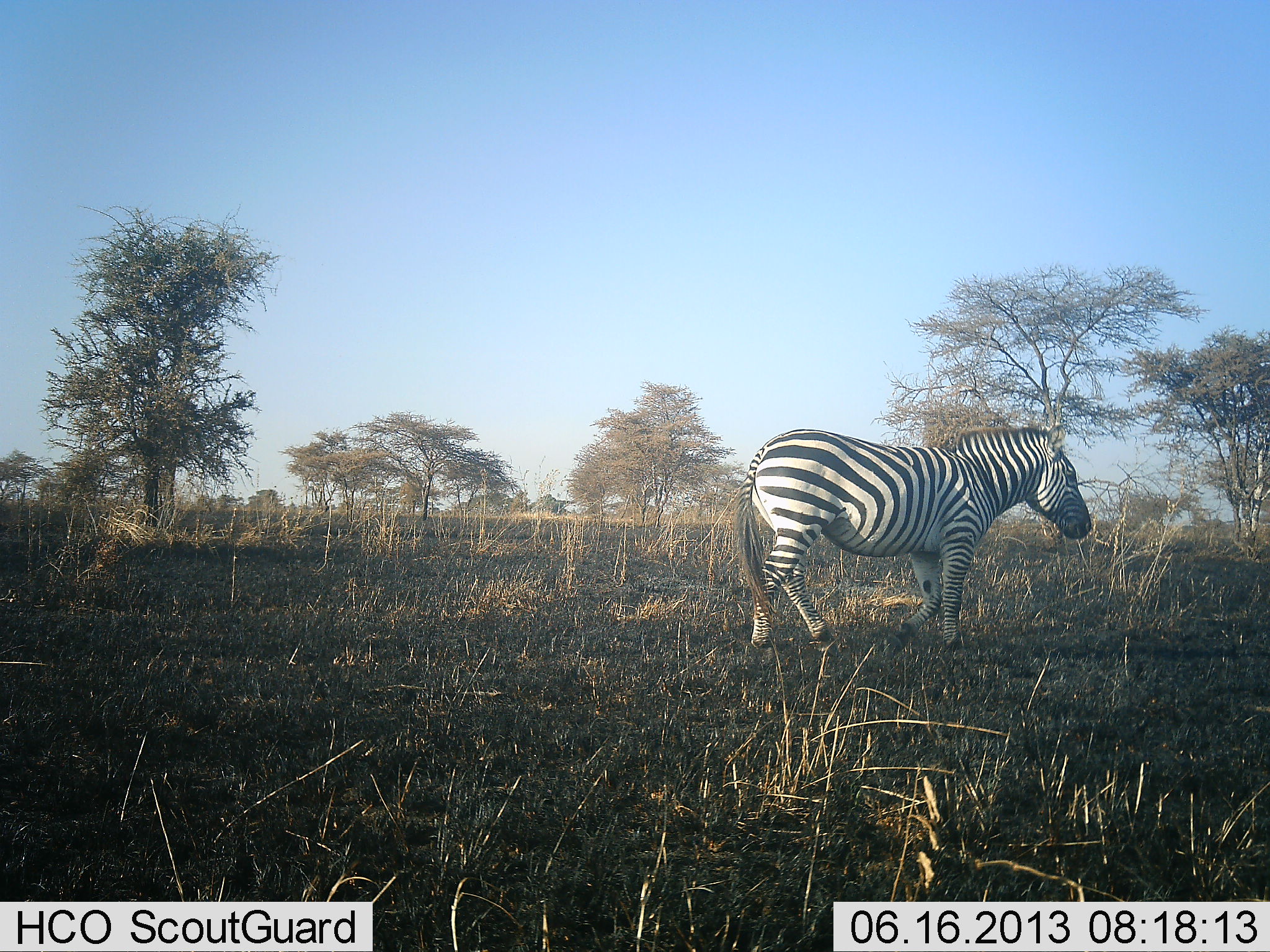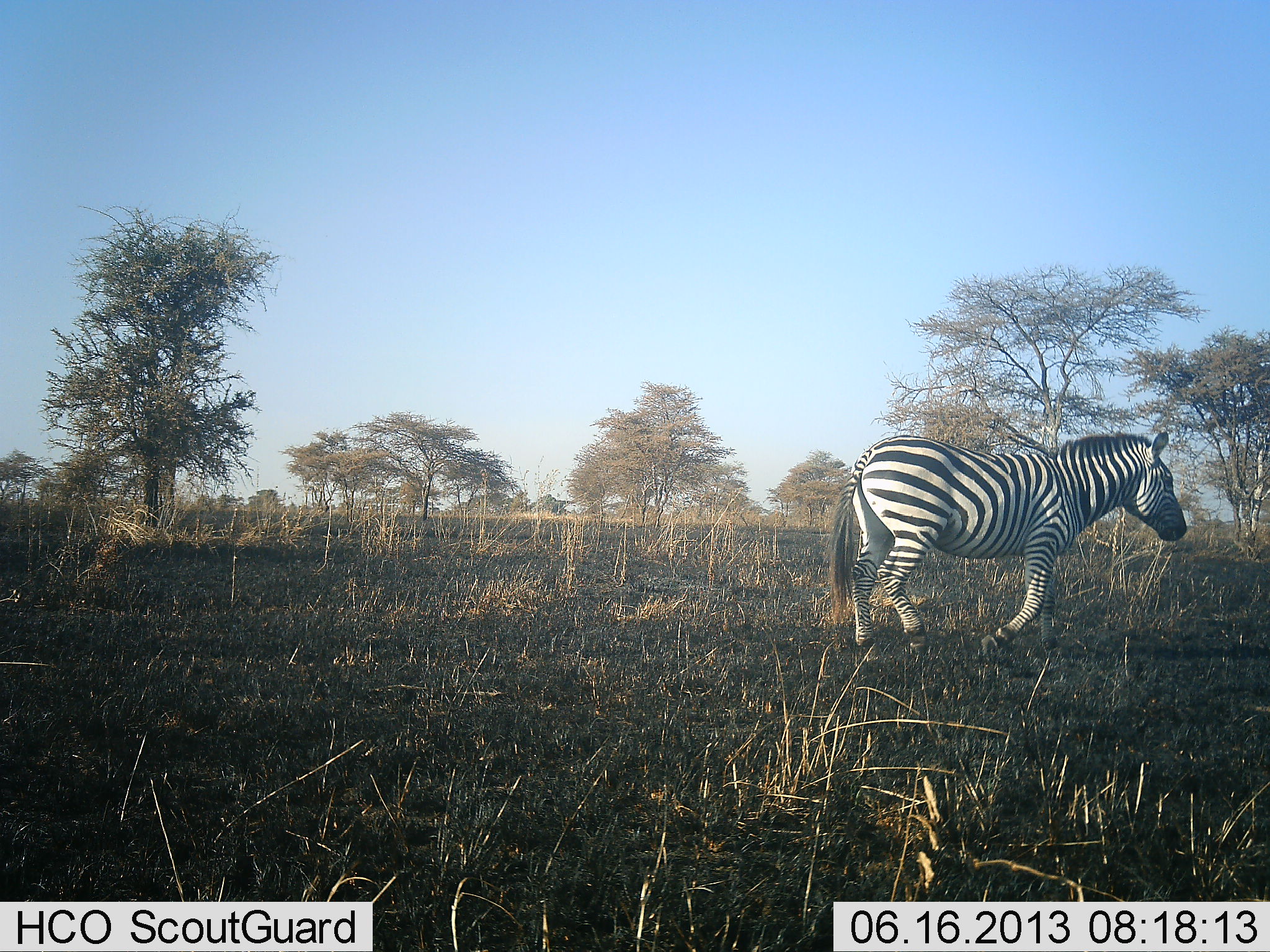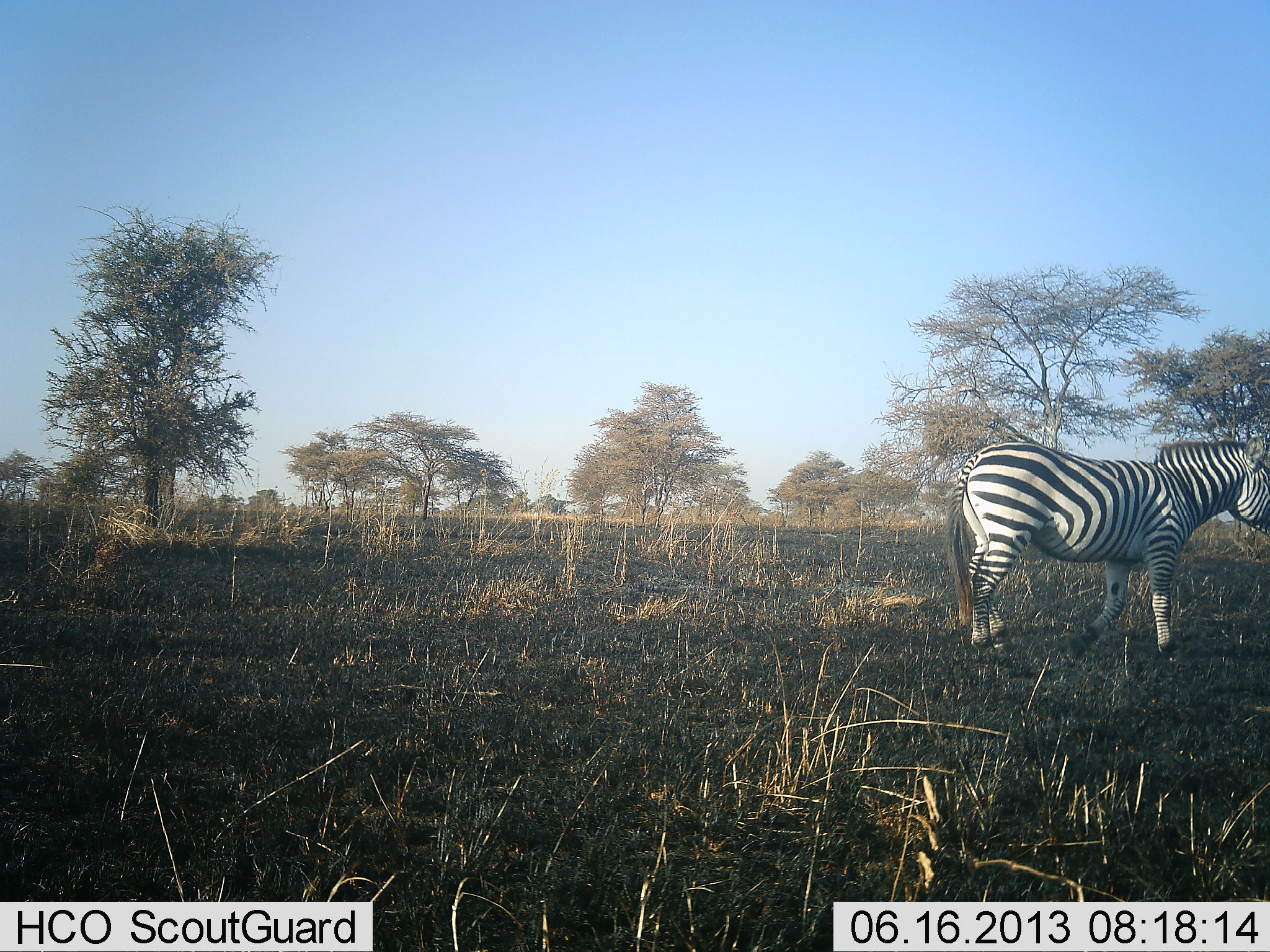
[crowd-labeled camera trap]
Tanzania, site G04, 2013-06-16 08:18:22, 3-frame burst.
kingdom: Animalia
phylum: Chordata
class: Mammalia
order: Perissodactyla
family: Equidae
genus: Equus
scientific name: Equus quagga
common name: plains zebra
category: zebra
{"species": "zebra (plains zebra) (Equus quagga)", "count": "1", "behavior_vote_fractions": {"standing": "3%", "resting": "0%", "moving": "100%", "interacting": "0%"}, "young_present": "0%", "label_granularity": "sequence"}